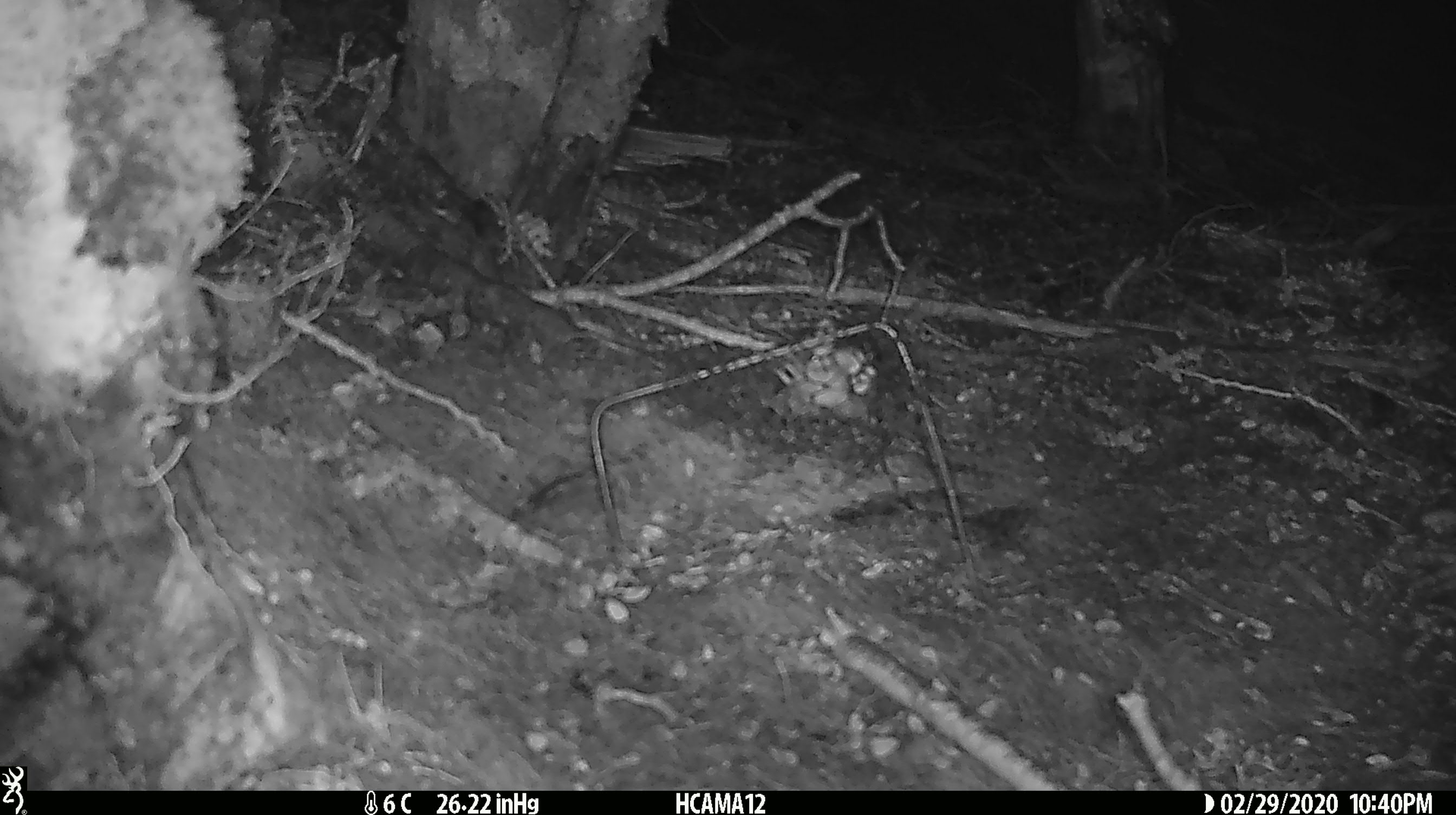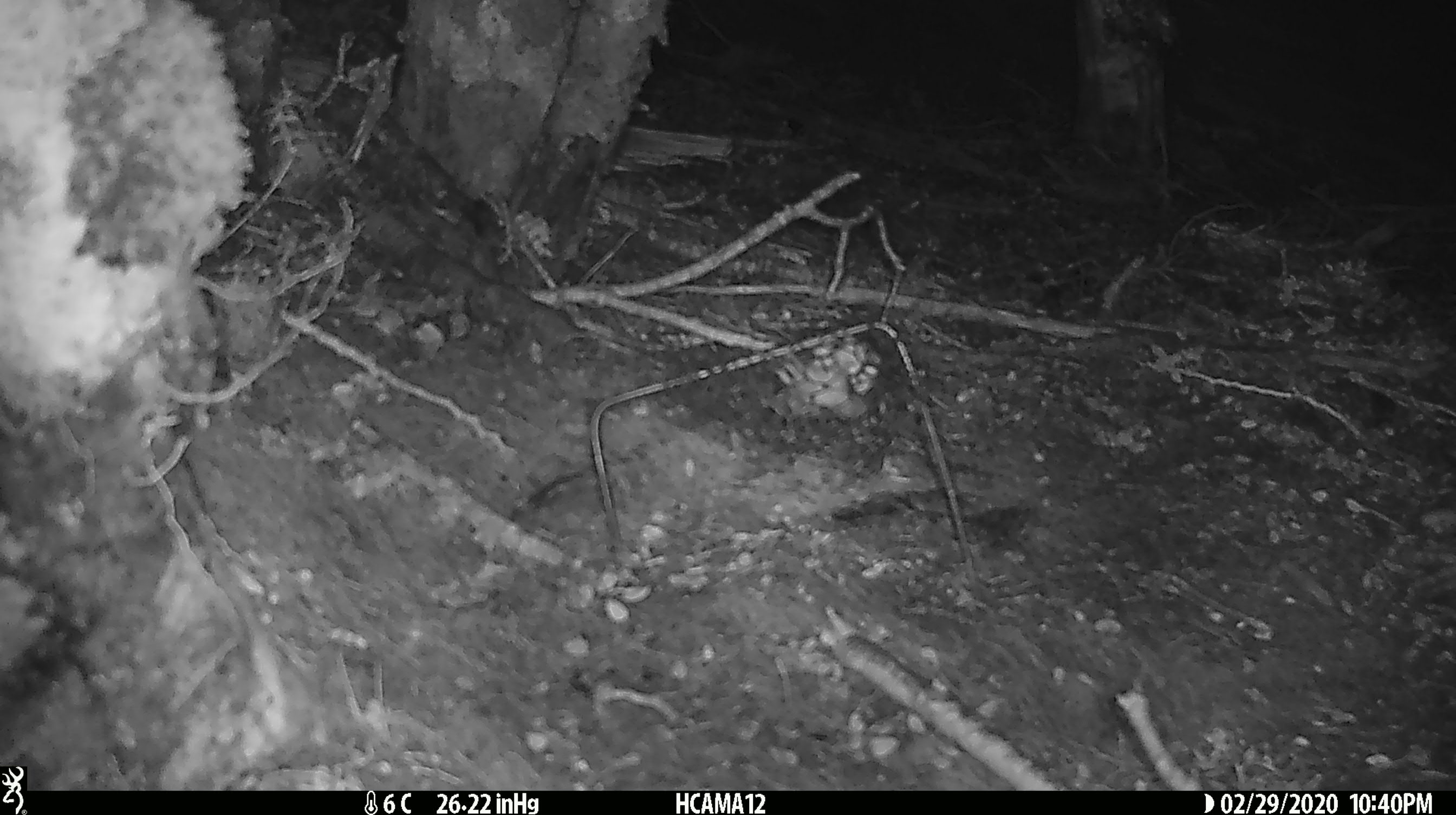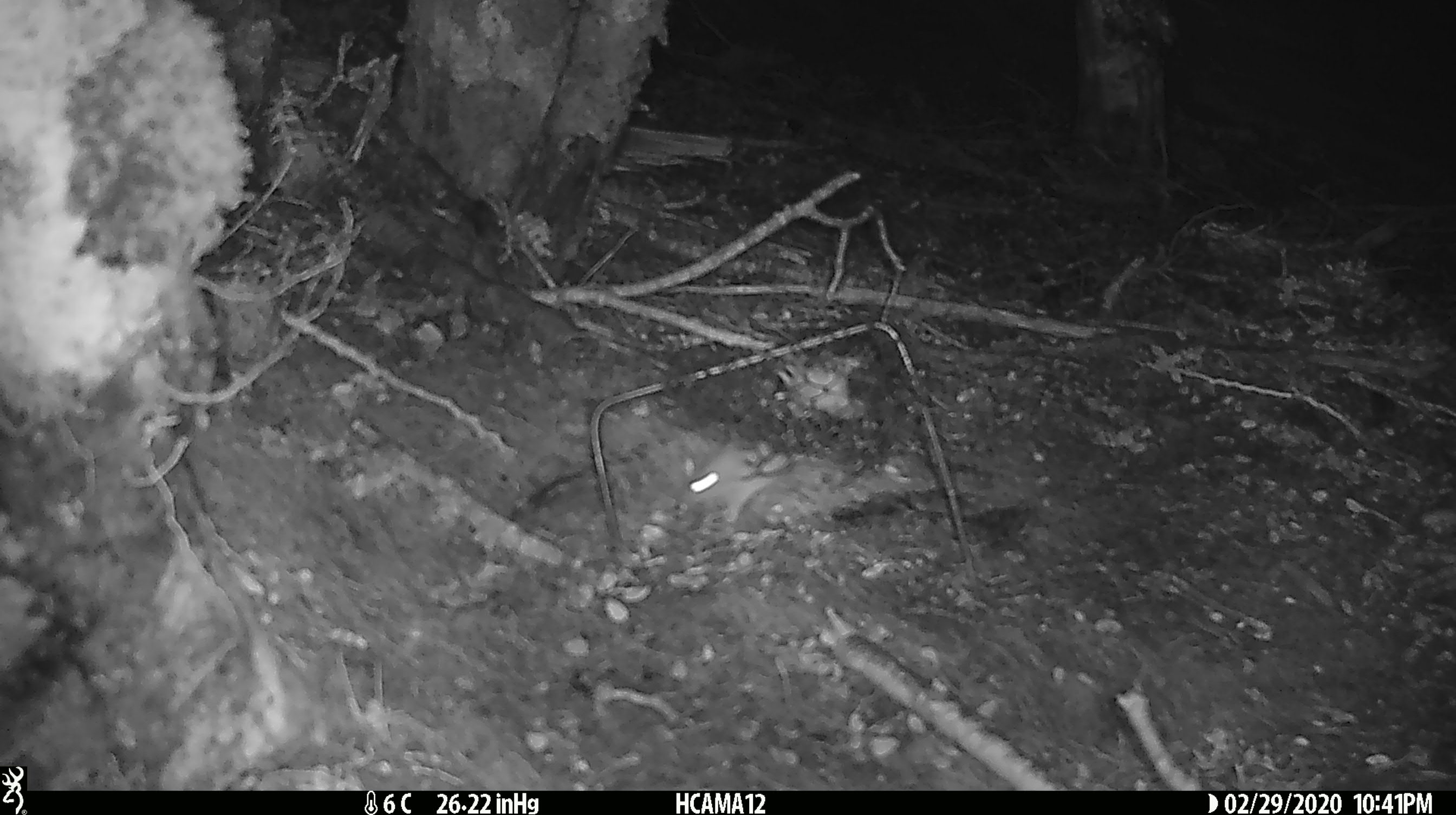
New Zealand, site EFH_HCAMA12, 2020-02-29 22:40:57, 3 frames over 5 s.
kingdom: Animalia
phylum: Chordata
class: Mammalia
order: Rodentia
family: Muridae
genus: Mus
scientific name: Mus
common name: mouse